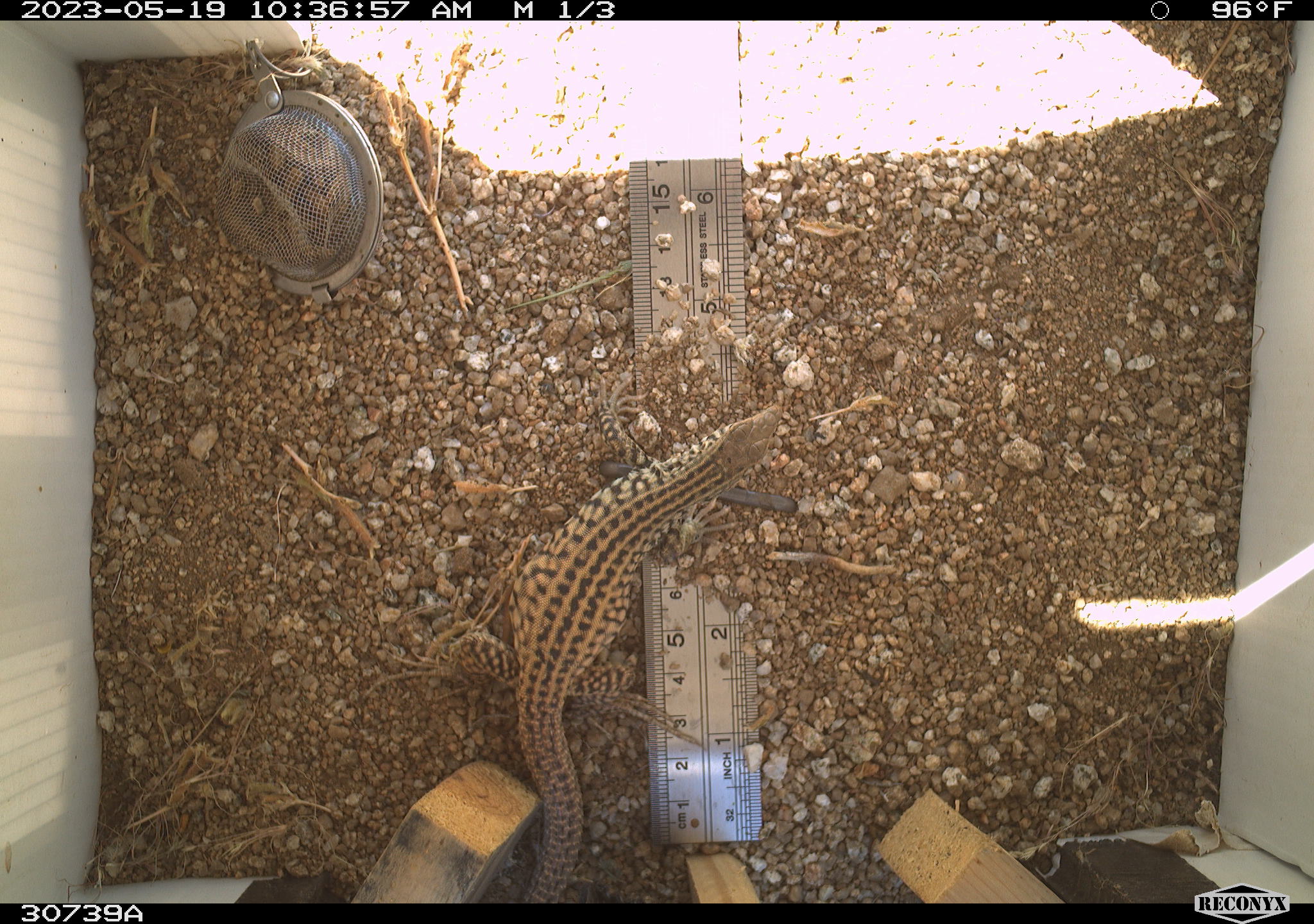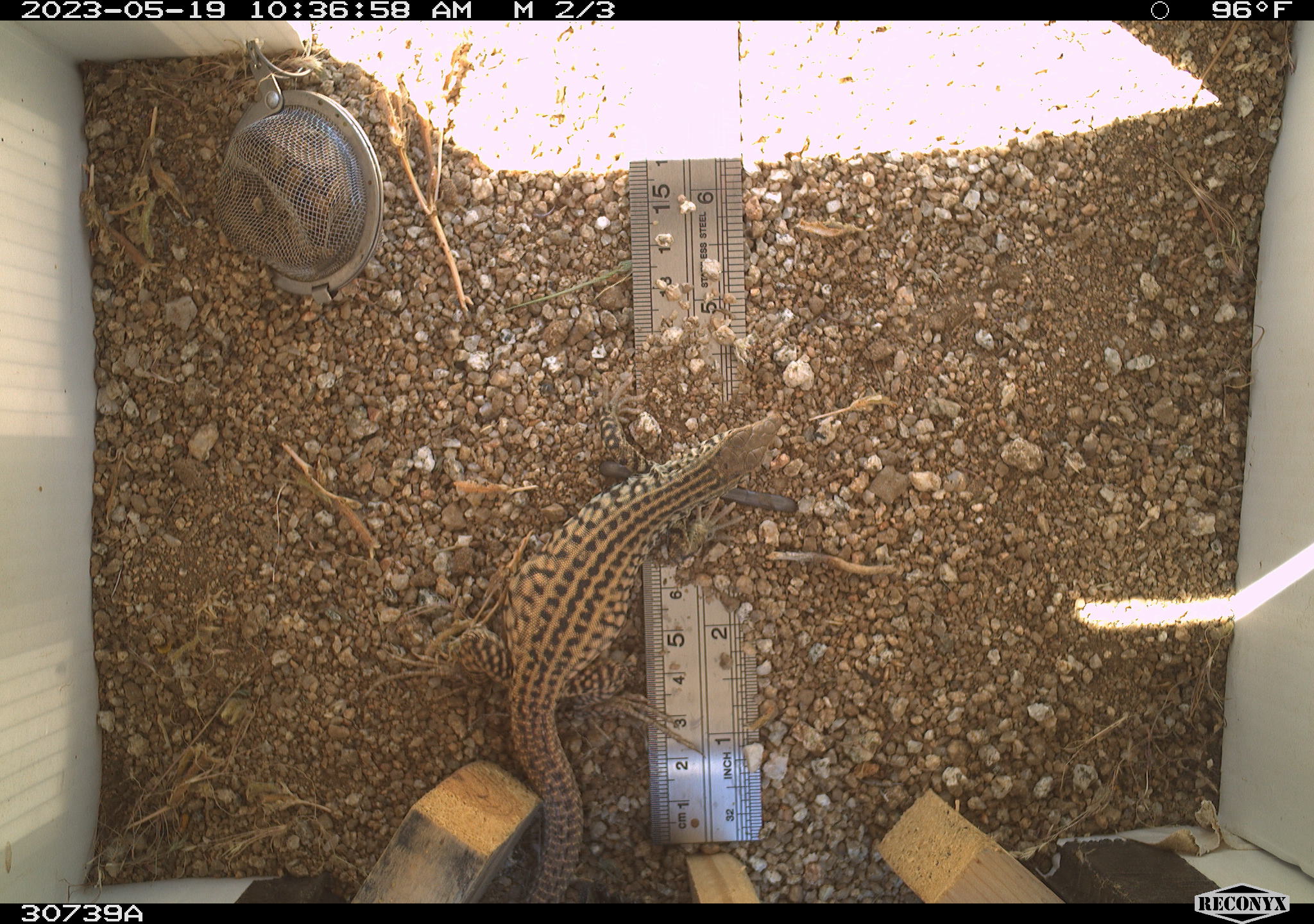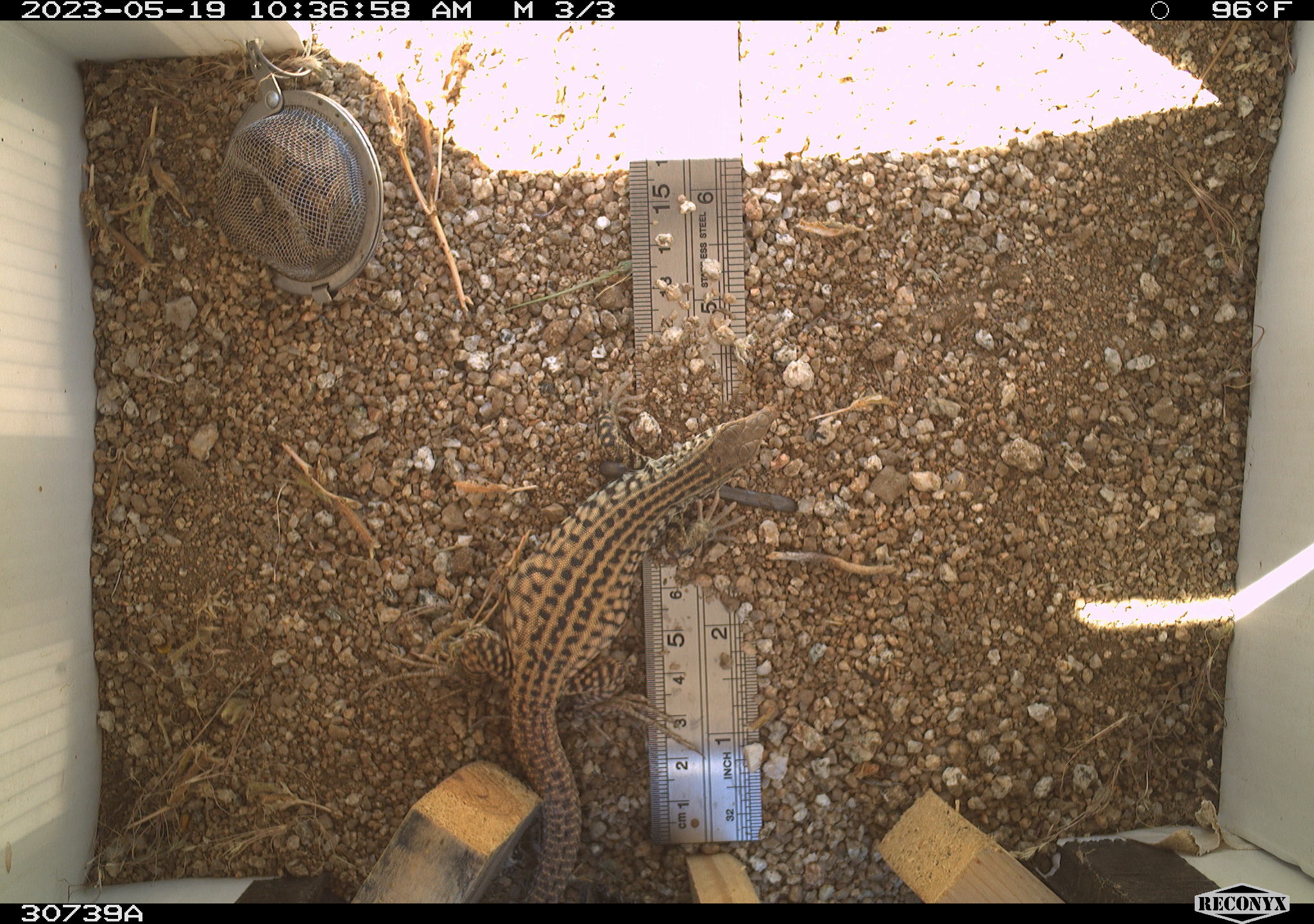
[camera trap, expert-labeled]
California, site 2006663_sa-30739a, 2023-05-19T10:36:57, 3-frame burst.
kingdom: Animalia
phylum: Chordata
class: Mammalia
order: Rodentia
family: Sciuridae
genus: Ammospermophilus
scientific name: Ammospermophilus leucurus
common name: white-tailed antelope squirrel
White-tailed antelope squirrel (Ammospermophilus leucurus).